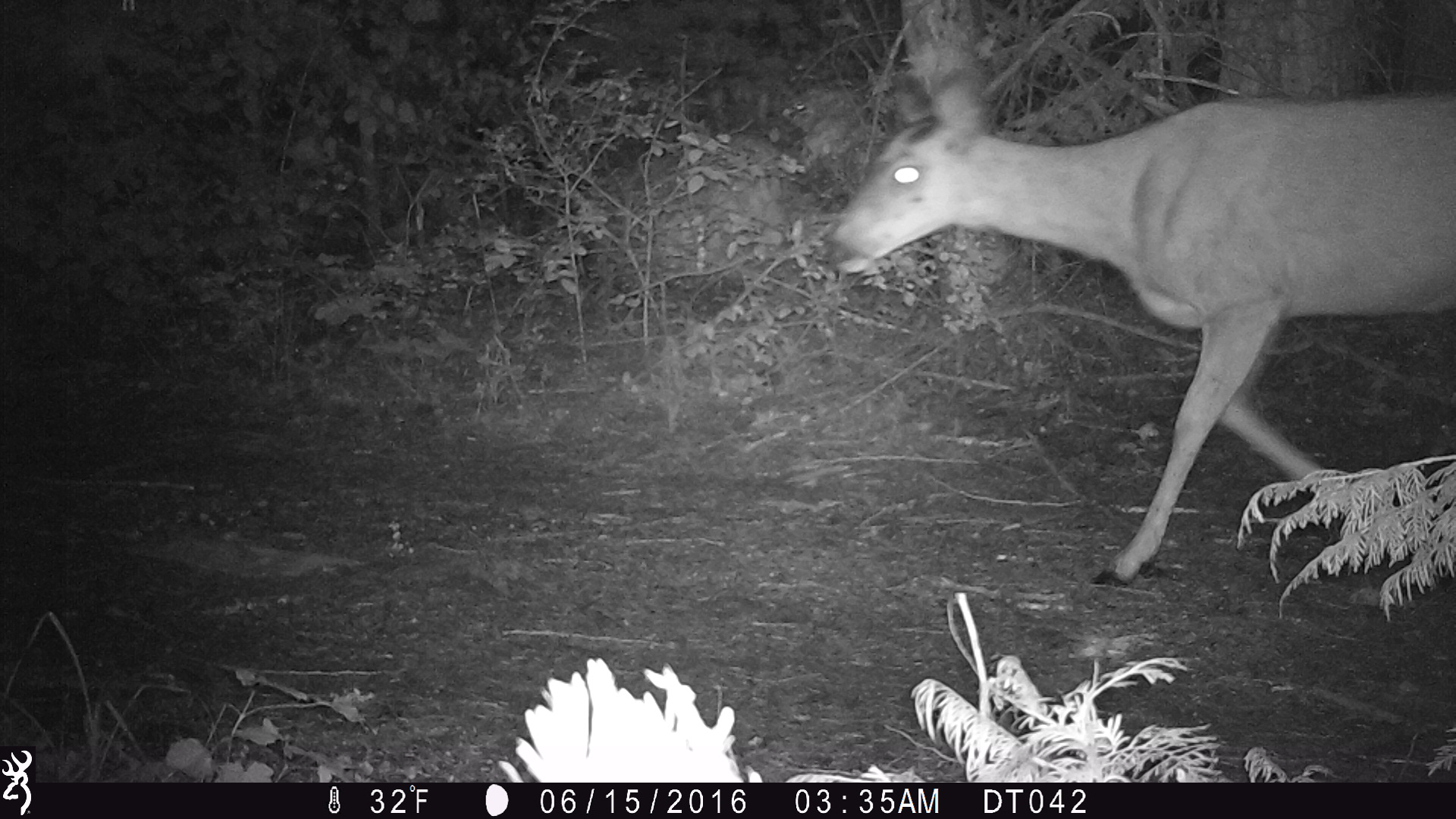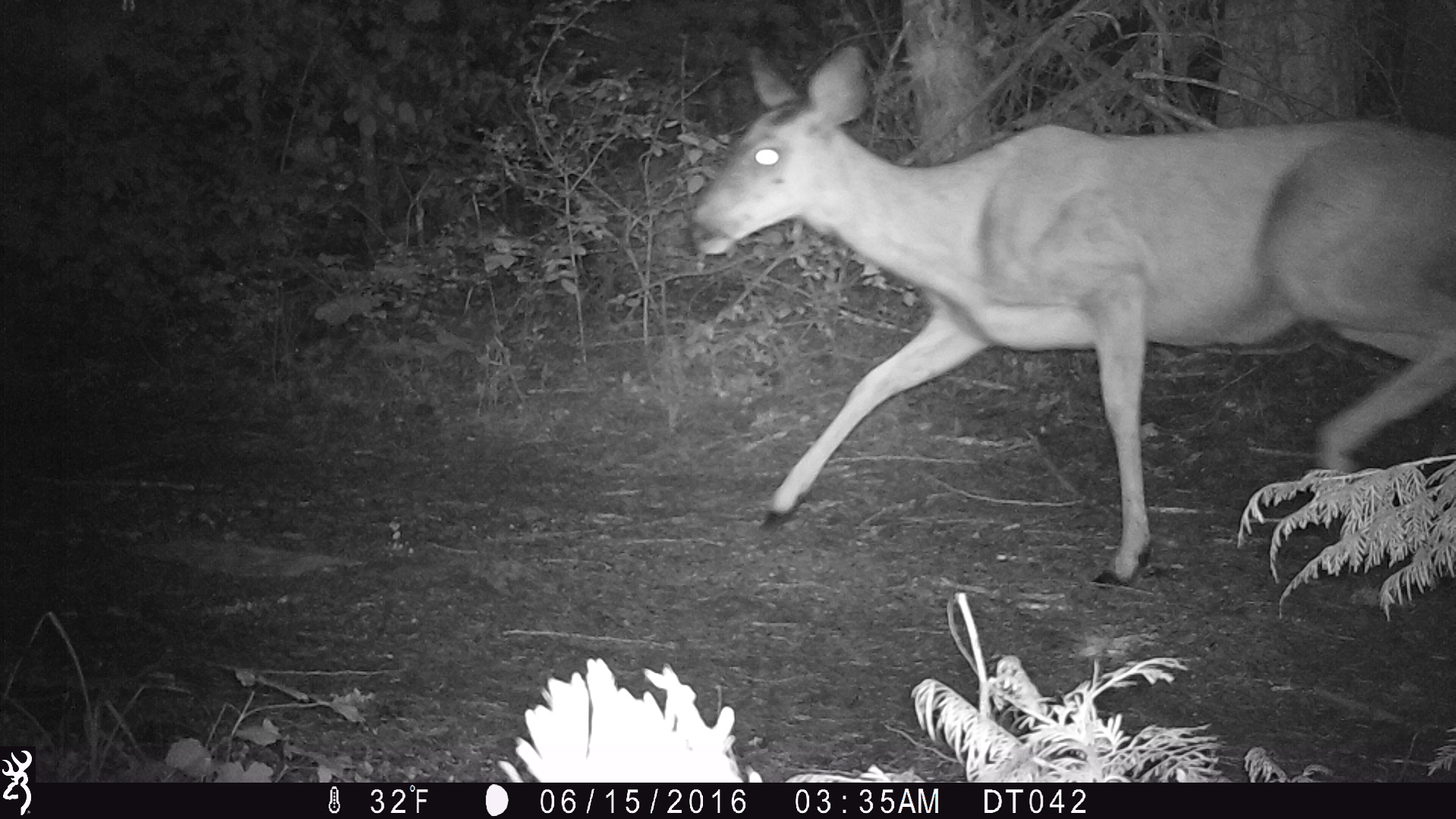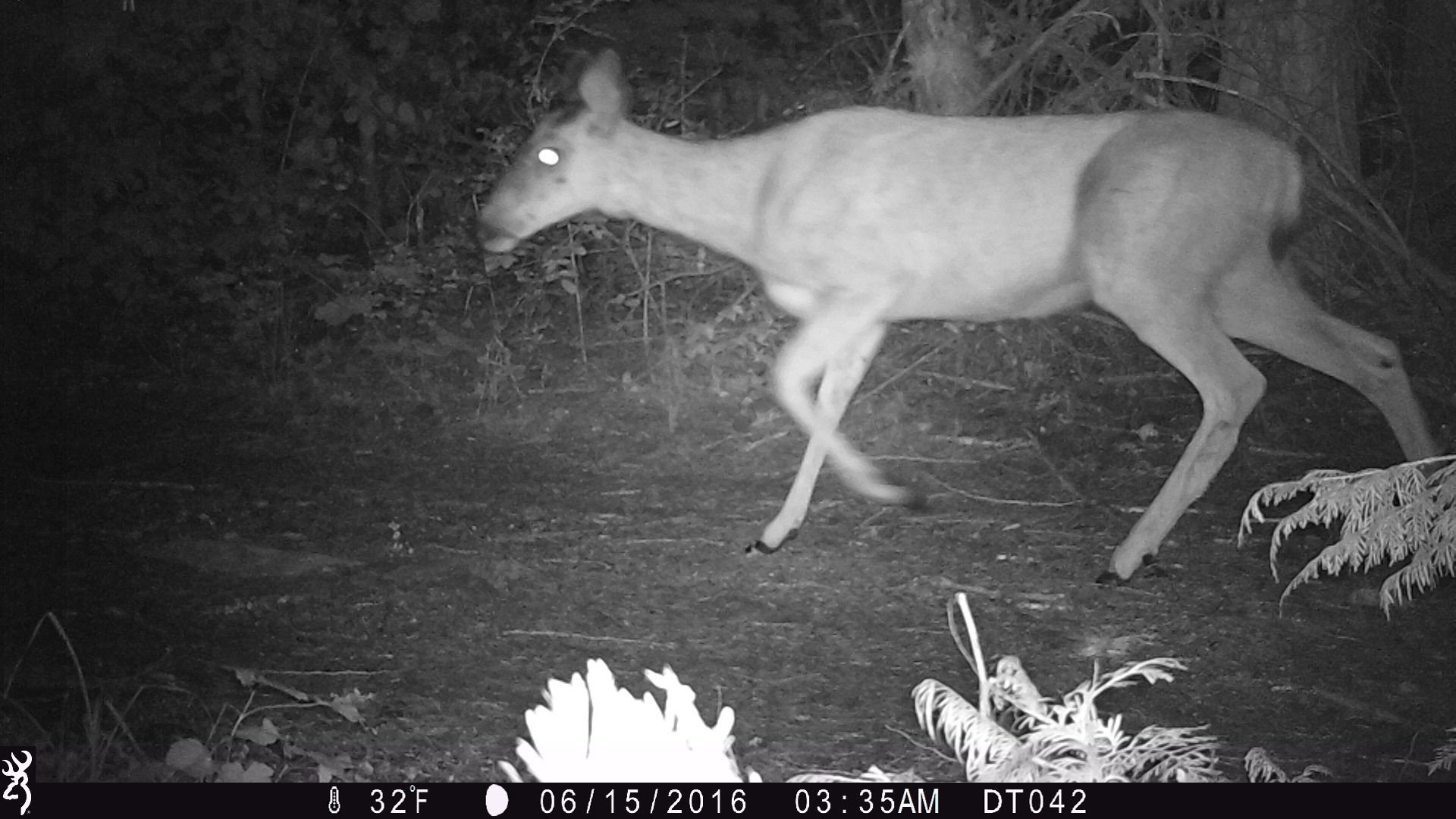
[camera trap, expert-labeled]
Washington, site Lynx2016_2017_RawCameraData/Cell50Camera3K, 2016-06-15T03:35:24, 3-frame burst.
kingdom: Animalia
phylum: Chordata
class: Mammalia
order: Artiodactyla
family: Cervidae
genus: Odocoileus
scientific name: Odocoileus hemionus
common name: mule deer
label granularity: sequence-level